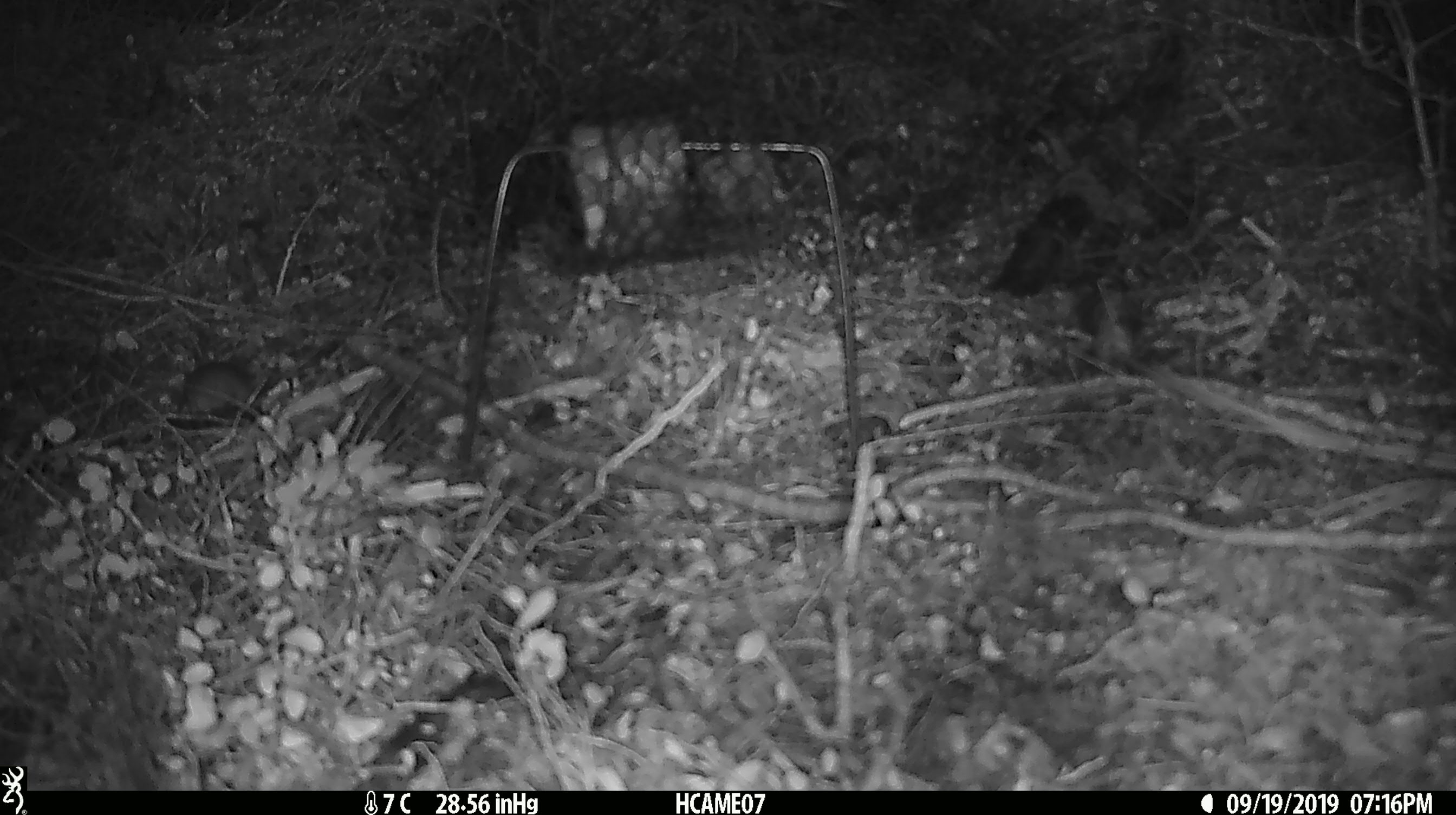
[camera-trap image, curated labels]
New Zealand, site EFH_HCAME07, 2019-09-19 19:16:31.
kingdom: Animalia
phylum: Chordata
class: Mammalia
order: Rodentia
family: Muridae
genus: Mus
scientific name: Mus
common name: mouse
Mouse (Mus).